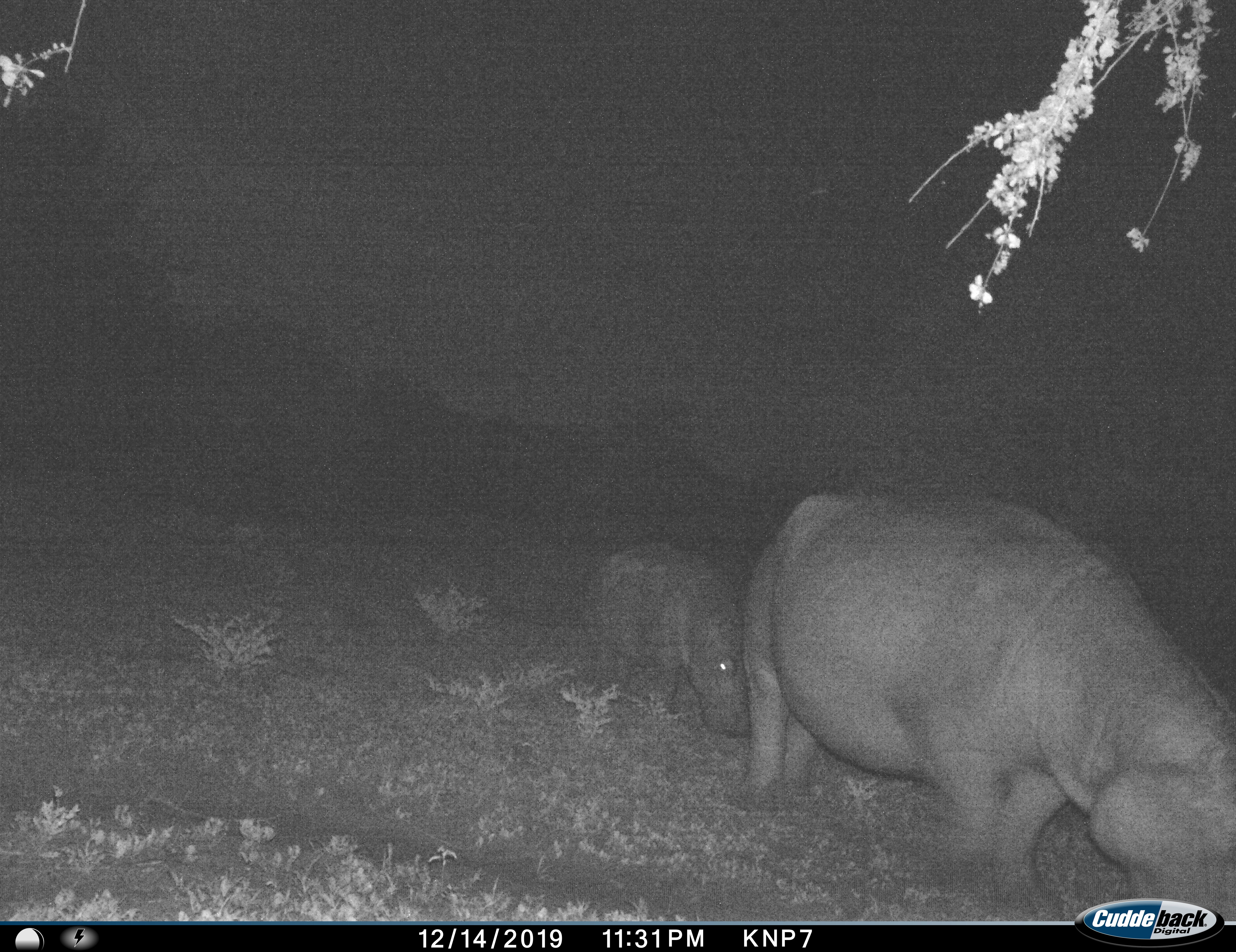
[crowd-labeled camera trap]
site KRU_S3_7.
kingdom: Animalia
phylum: Chordata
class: Mammalia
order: Artiodactyla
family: Hippopotamidae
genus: Hippopotamus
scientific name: Hippopotamus amphibius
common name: hippopotamus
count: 2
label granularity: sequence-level